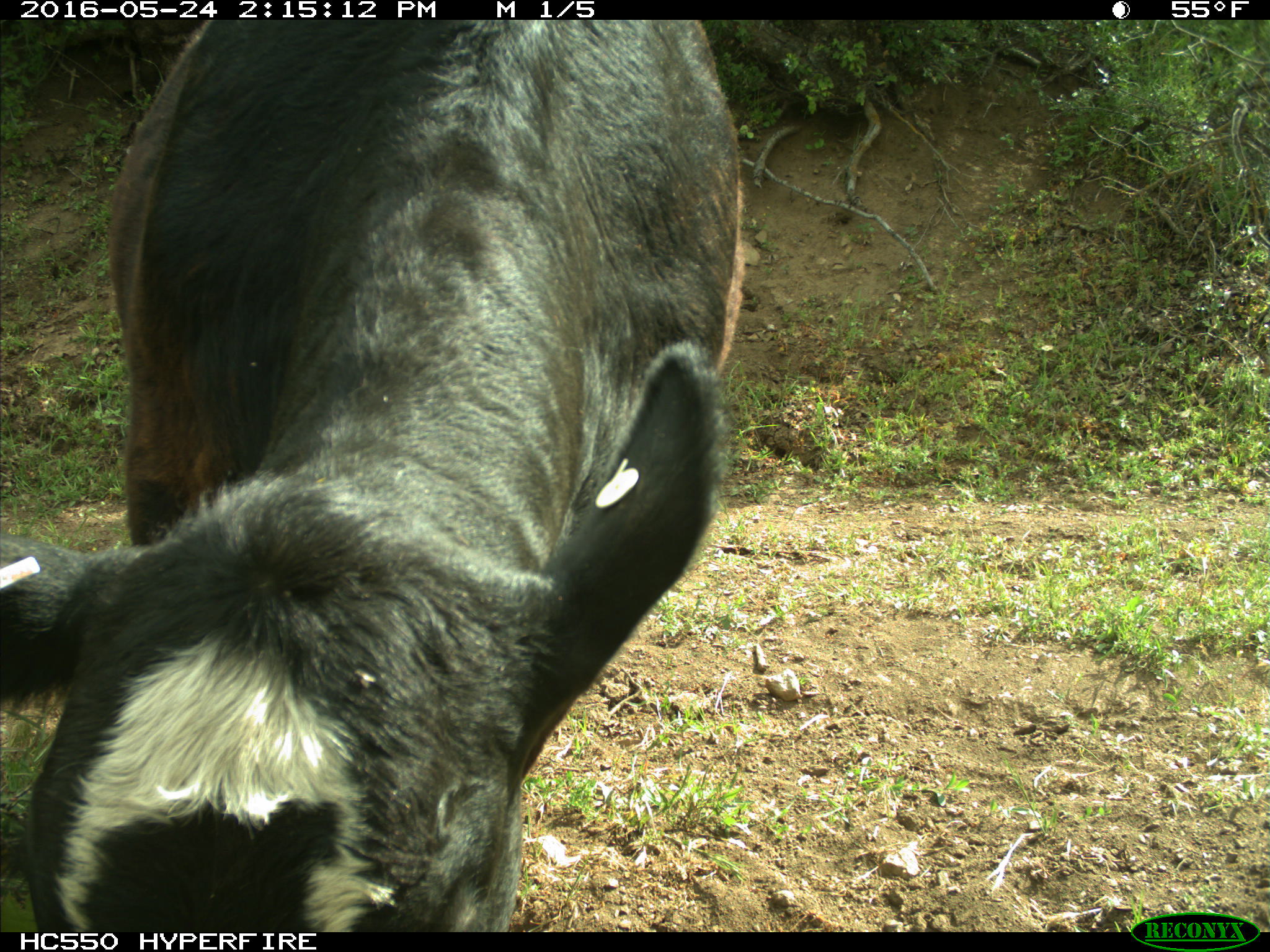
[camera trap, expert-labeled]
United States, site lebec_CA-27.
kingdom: Animalia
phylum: Chordata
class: Mammalia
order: Artiodactyla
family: Bovidae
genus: Bos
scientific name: Bos taurus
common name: domestic cow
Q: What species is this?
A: Bos taurus (domestic cow).